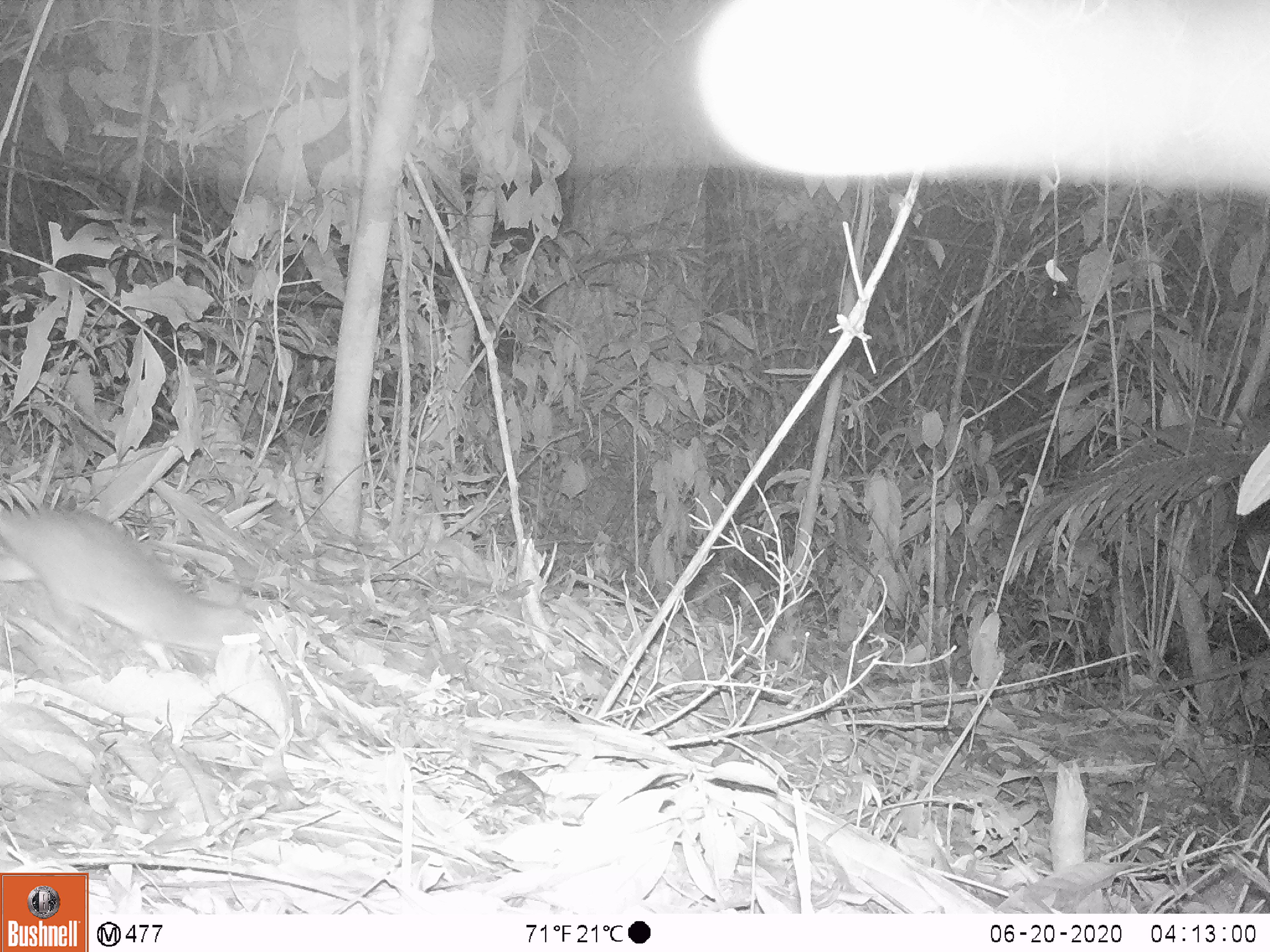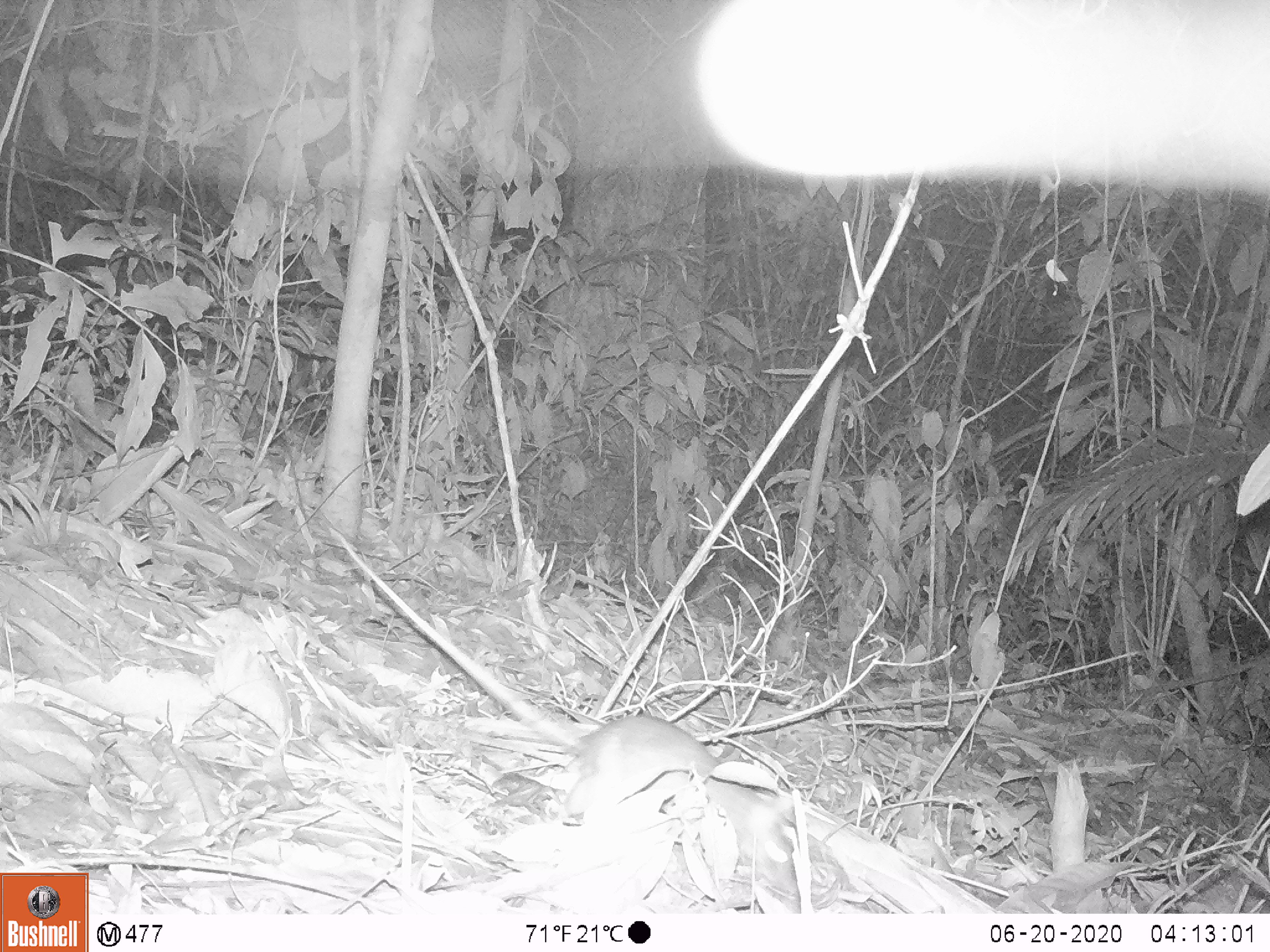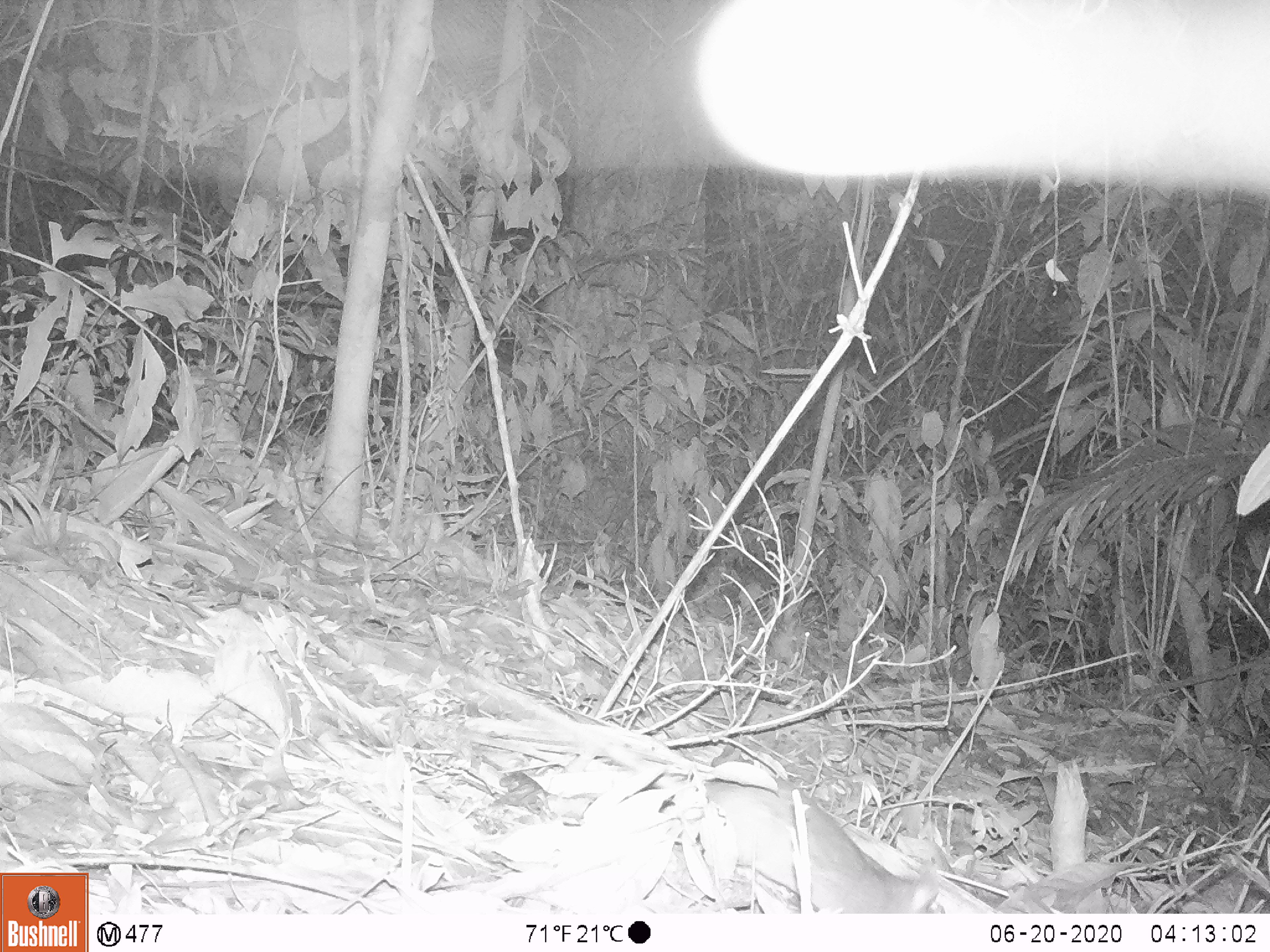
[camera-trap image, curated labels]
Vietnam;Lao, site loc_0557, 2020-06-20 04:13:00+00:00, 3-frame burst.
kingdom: Animalia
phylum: Chordata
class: Mammalia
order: Rodentia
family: Muridae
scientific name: Muridae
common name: old-world mice and rats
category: unidentified murid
Unidentified murid (old-world mice and rats) (Muridae). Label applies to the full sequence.